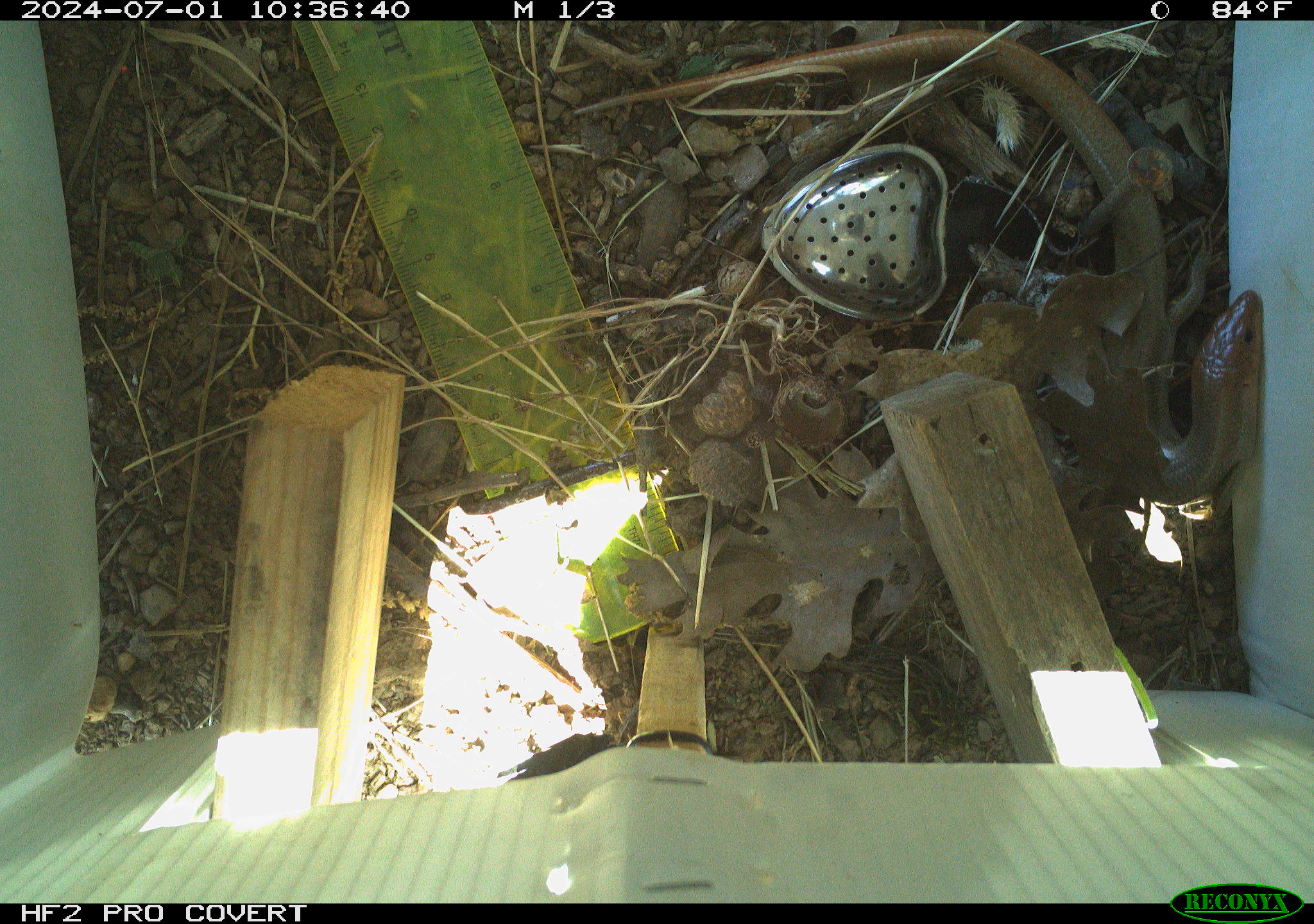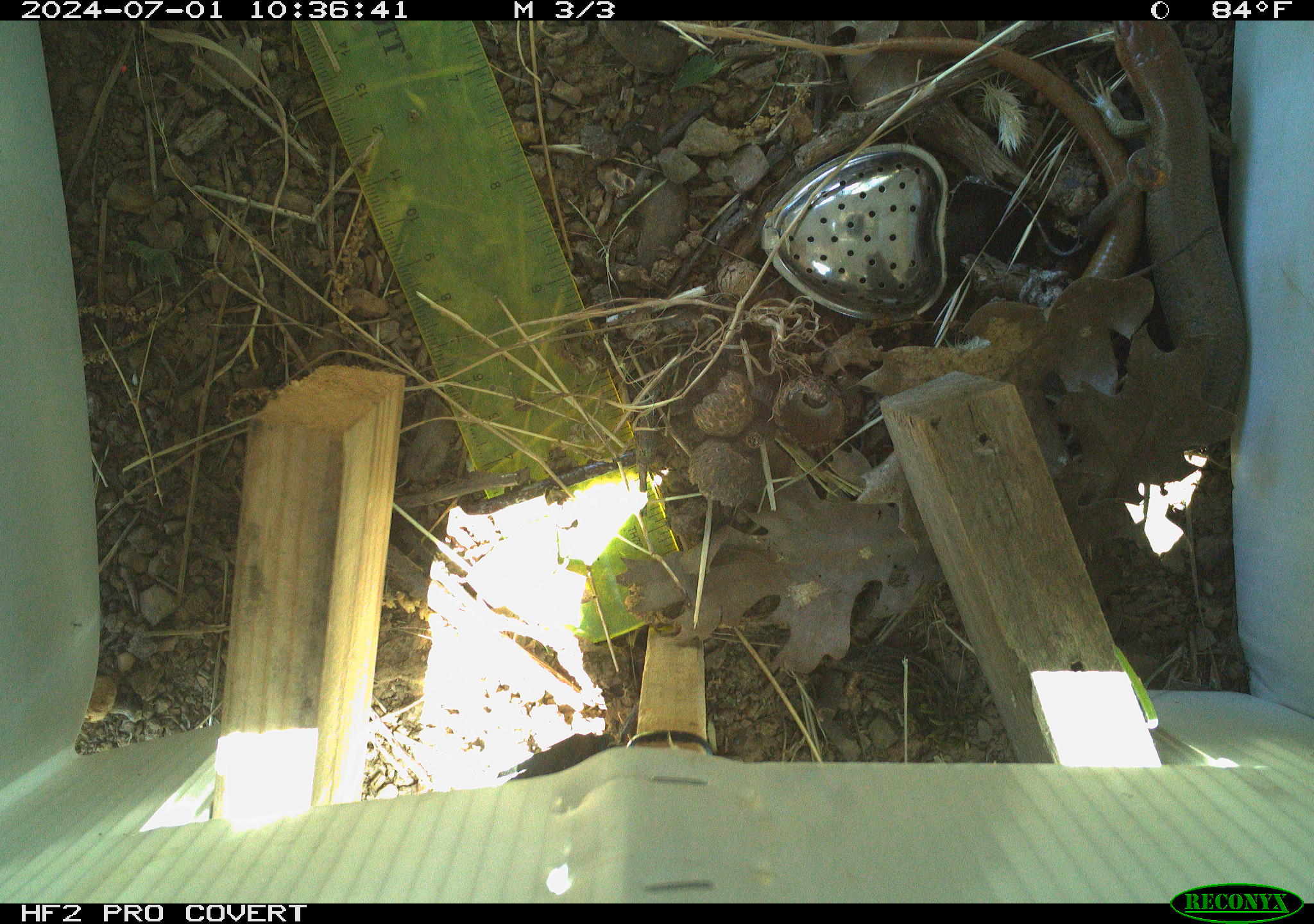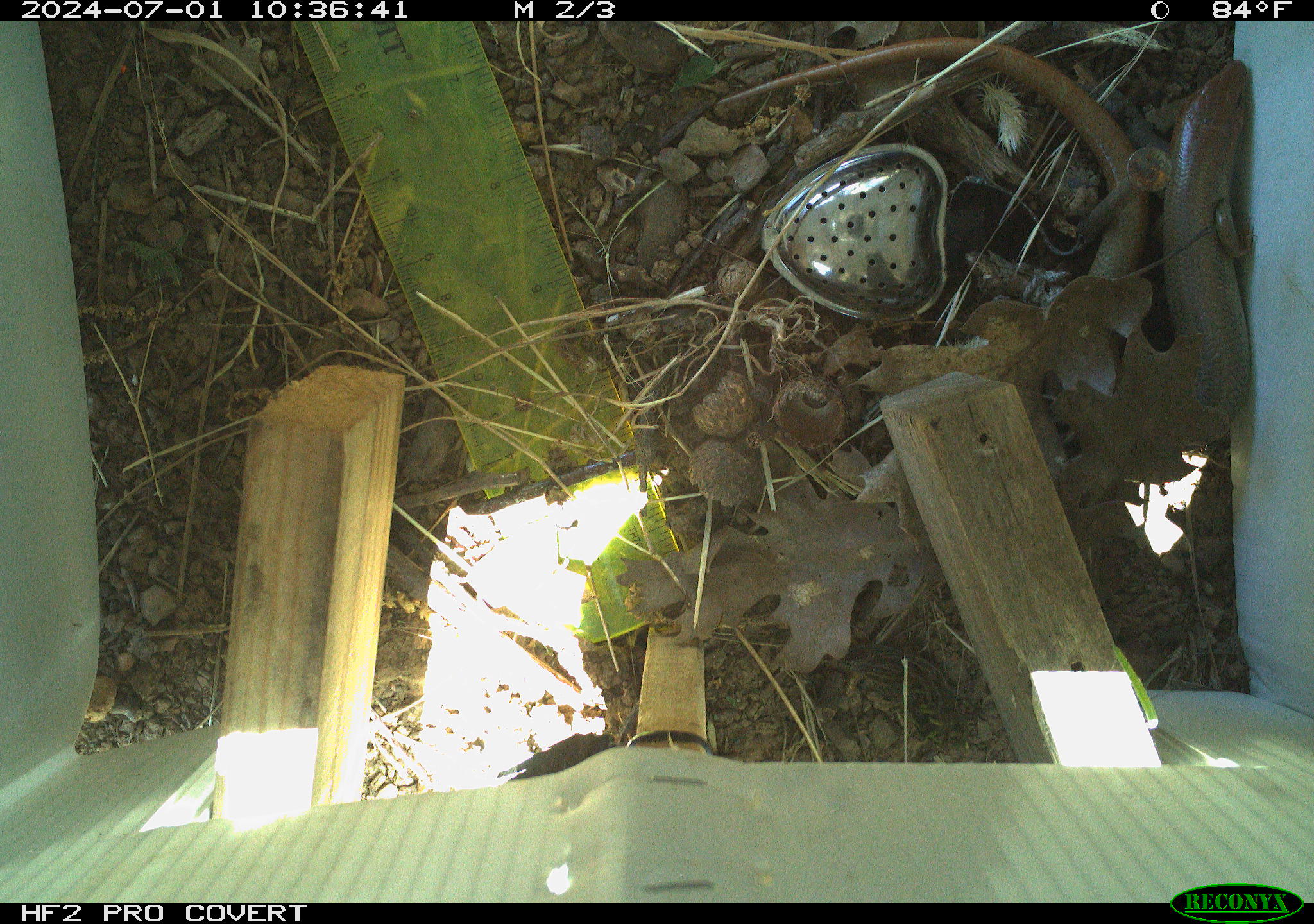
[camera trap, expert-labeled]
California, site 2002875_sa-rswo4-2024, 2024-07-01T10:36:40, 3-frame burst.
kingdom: Animalia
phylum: Chordata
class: Reptilia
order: Squamata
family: Scincidae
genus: Plestiodon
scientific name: Plestiodon gilberti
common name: gilbert's skink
Gilbert's skink (Plestiodon gilberti).